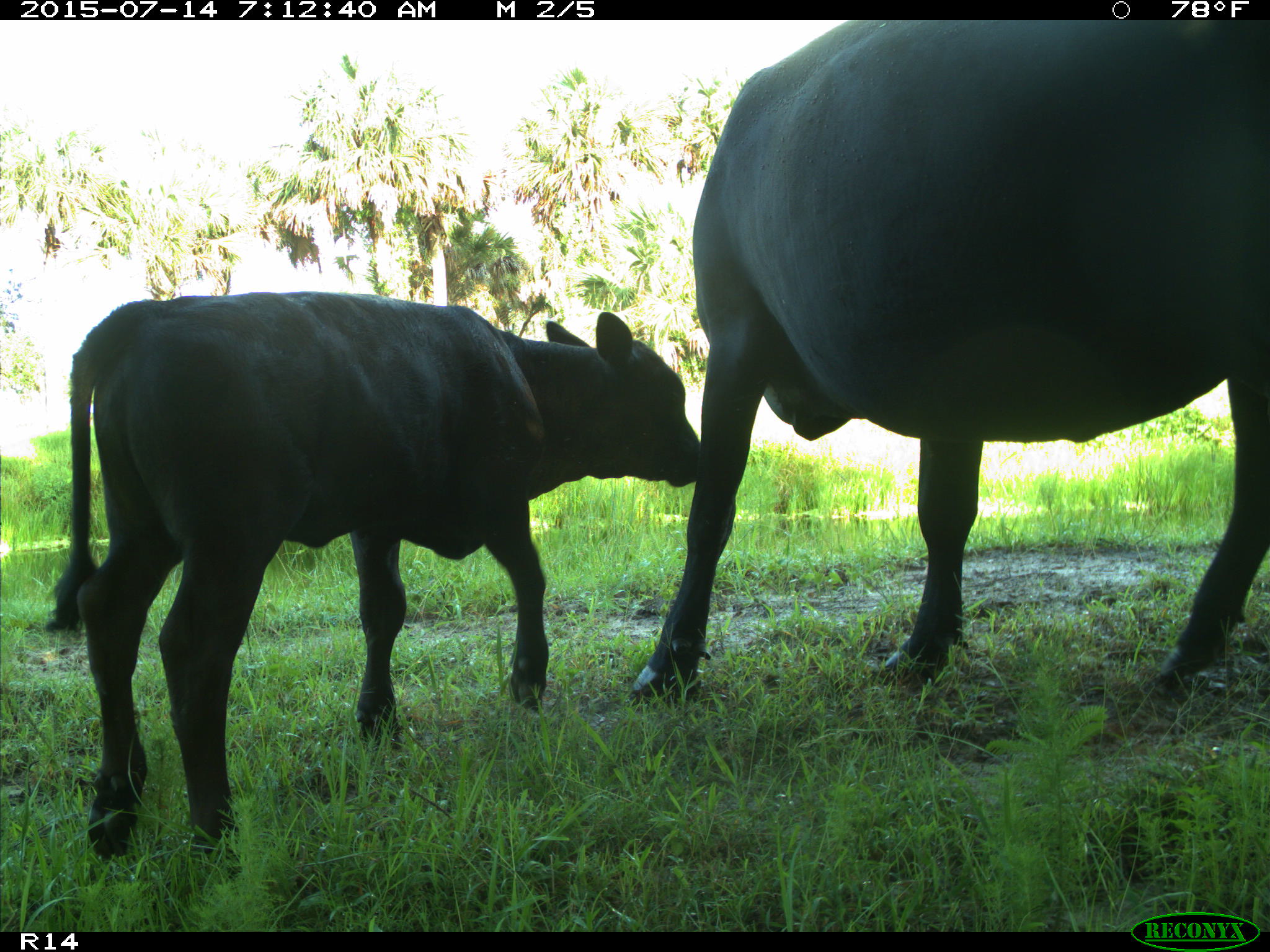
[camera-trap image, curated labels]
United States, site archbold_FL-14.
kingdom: Animalia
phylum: Chordata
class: Mammalia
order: Artiodactyla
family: Bovidae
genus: Bos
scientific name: Bos taurus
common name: domestic cow